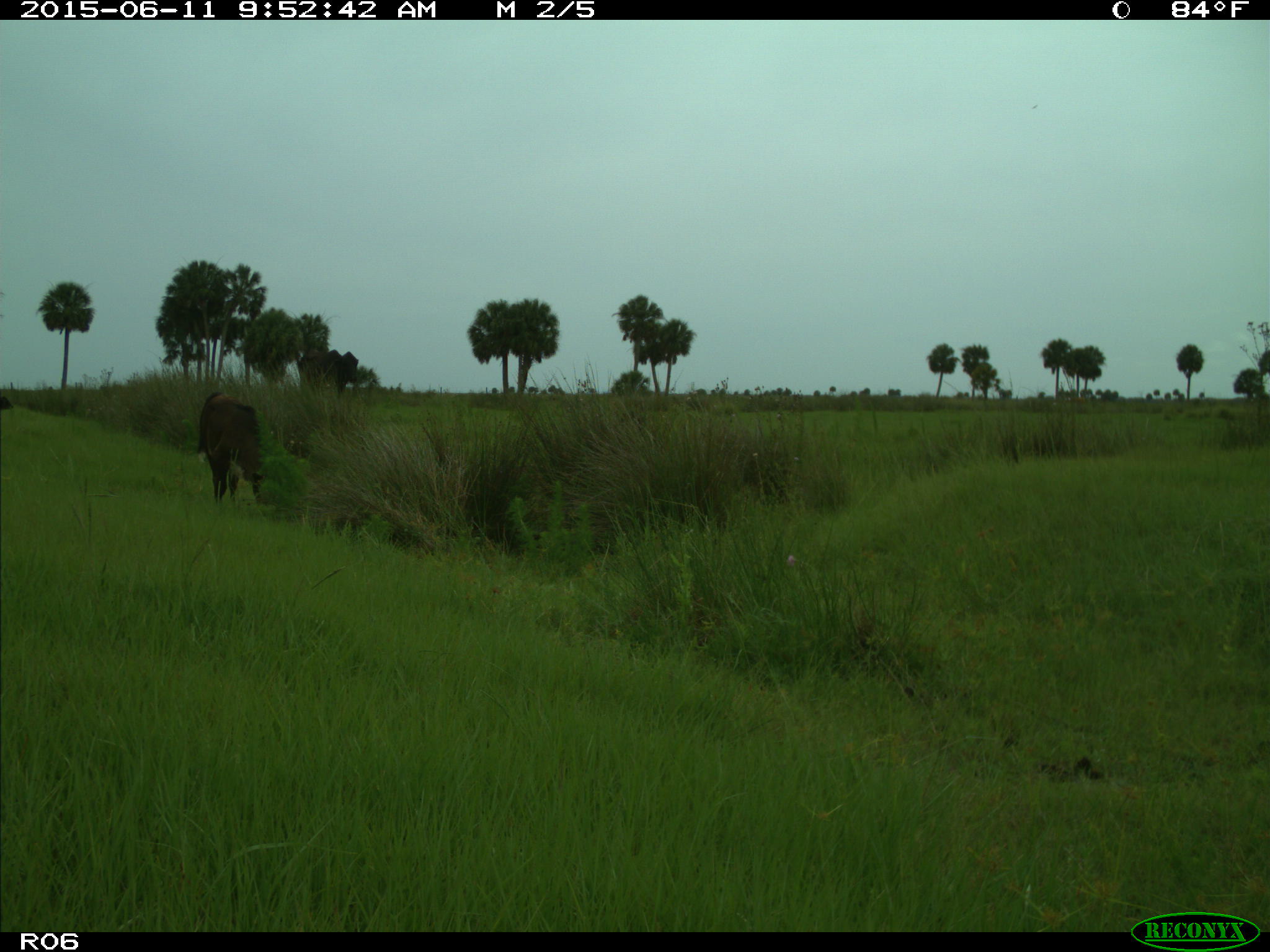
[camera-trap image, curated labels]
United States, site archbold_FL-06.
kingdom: Animalia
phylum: Chordata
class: Mammalia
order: Artiodactyla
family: Bovidae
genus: Bos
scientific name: Bos taurus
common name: domestic cow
Bos taurus (domestic cow).